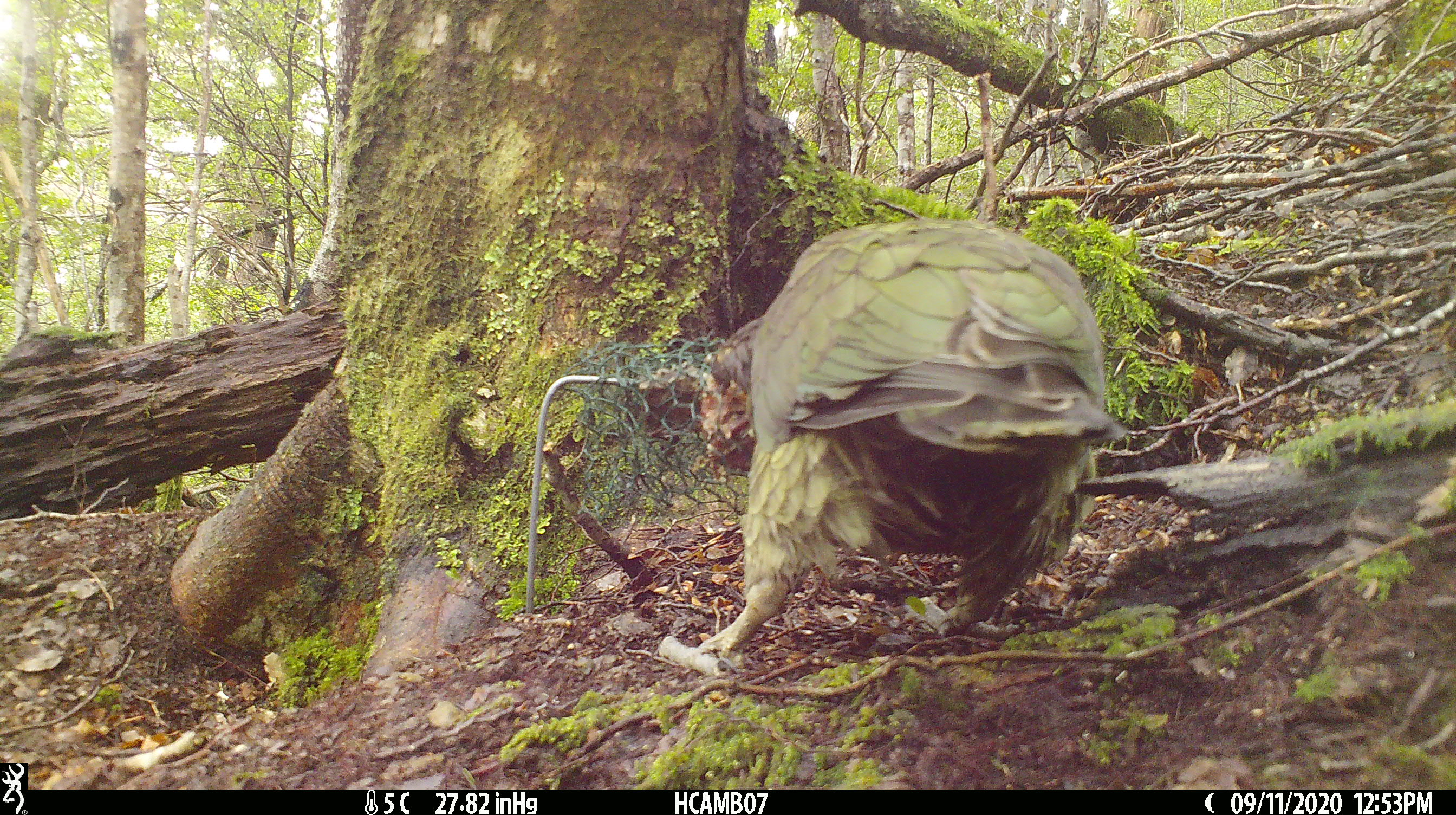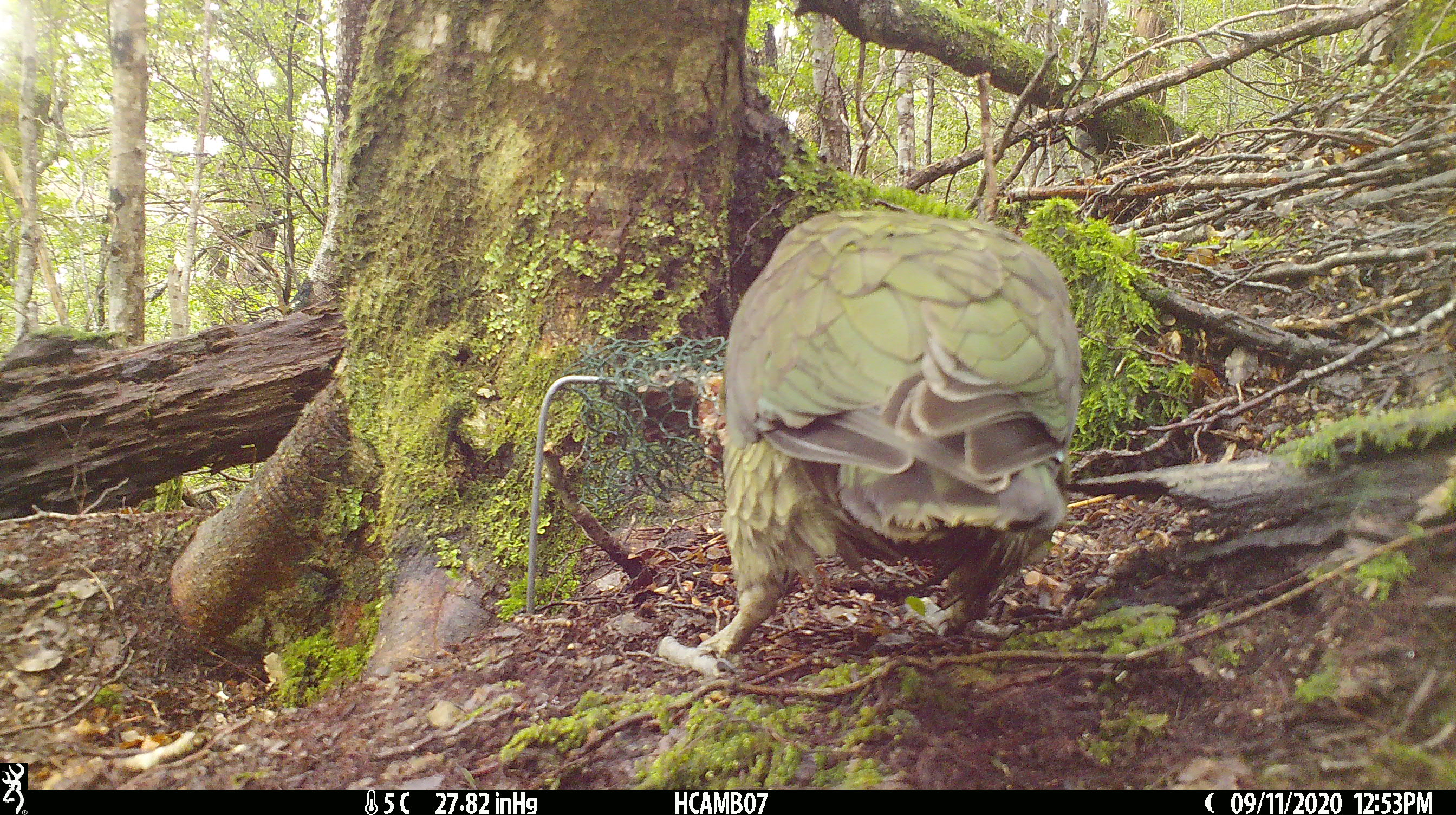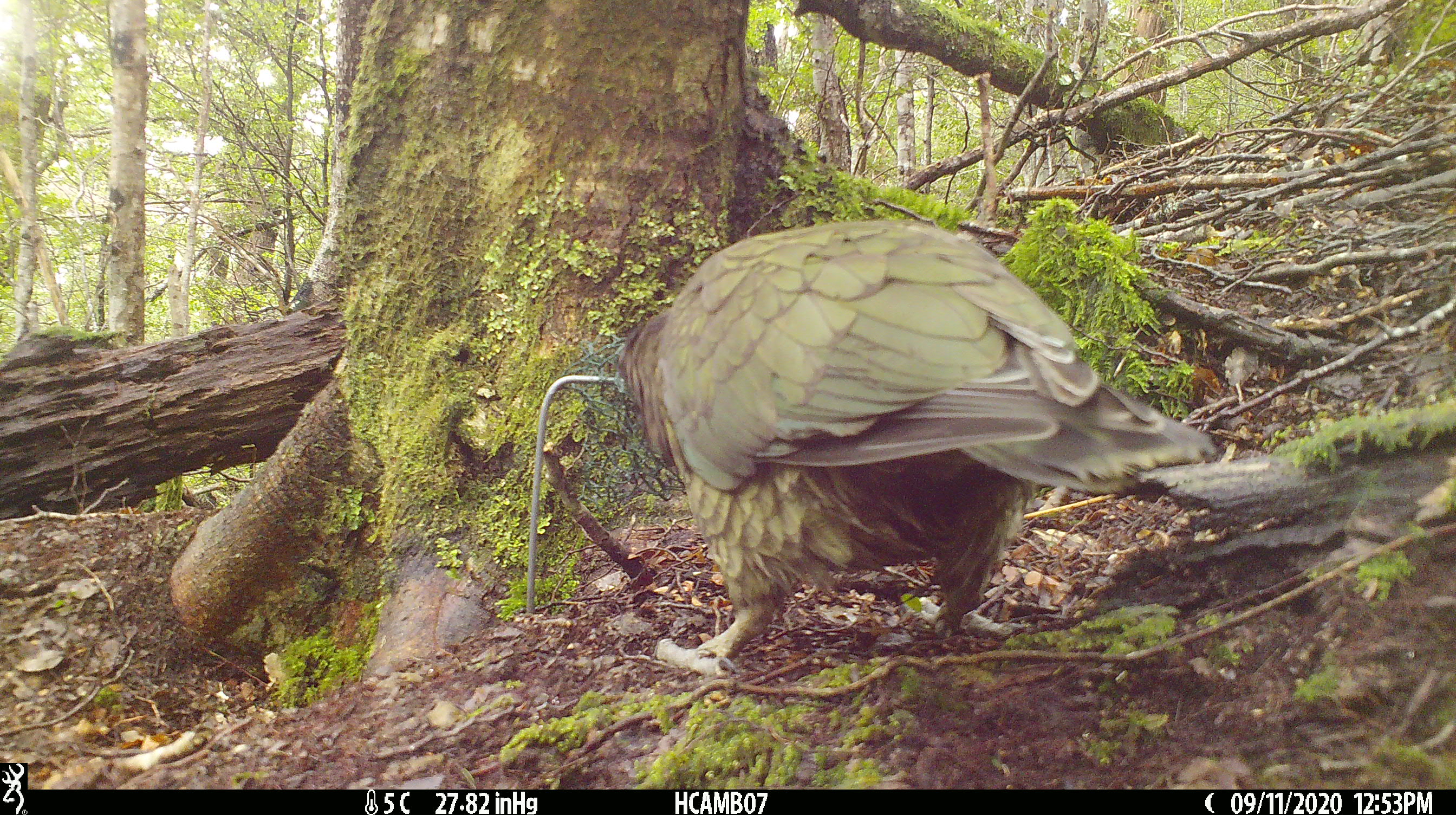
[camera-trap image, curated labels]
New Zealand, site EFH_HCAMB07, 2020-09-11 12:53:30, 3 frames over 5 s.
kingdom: Animalia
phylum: Chordata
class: Aves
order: Psittaciformes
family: Strigopidae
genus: Nestor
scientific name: Nestor notabilis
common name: kea